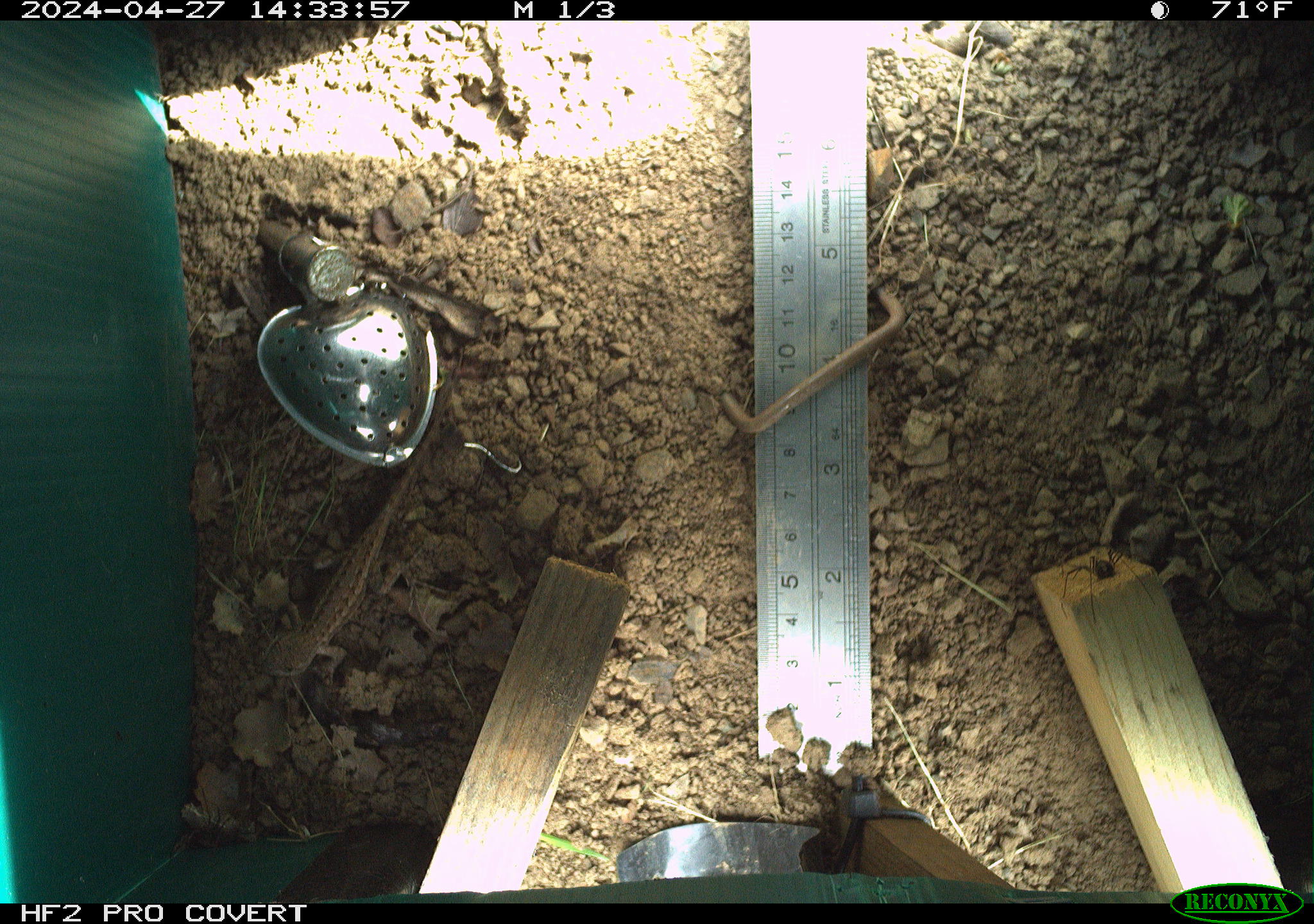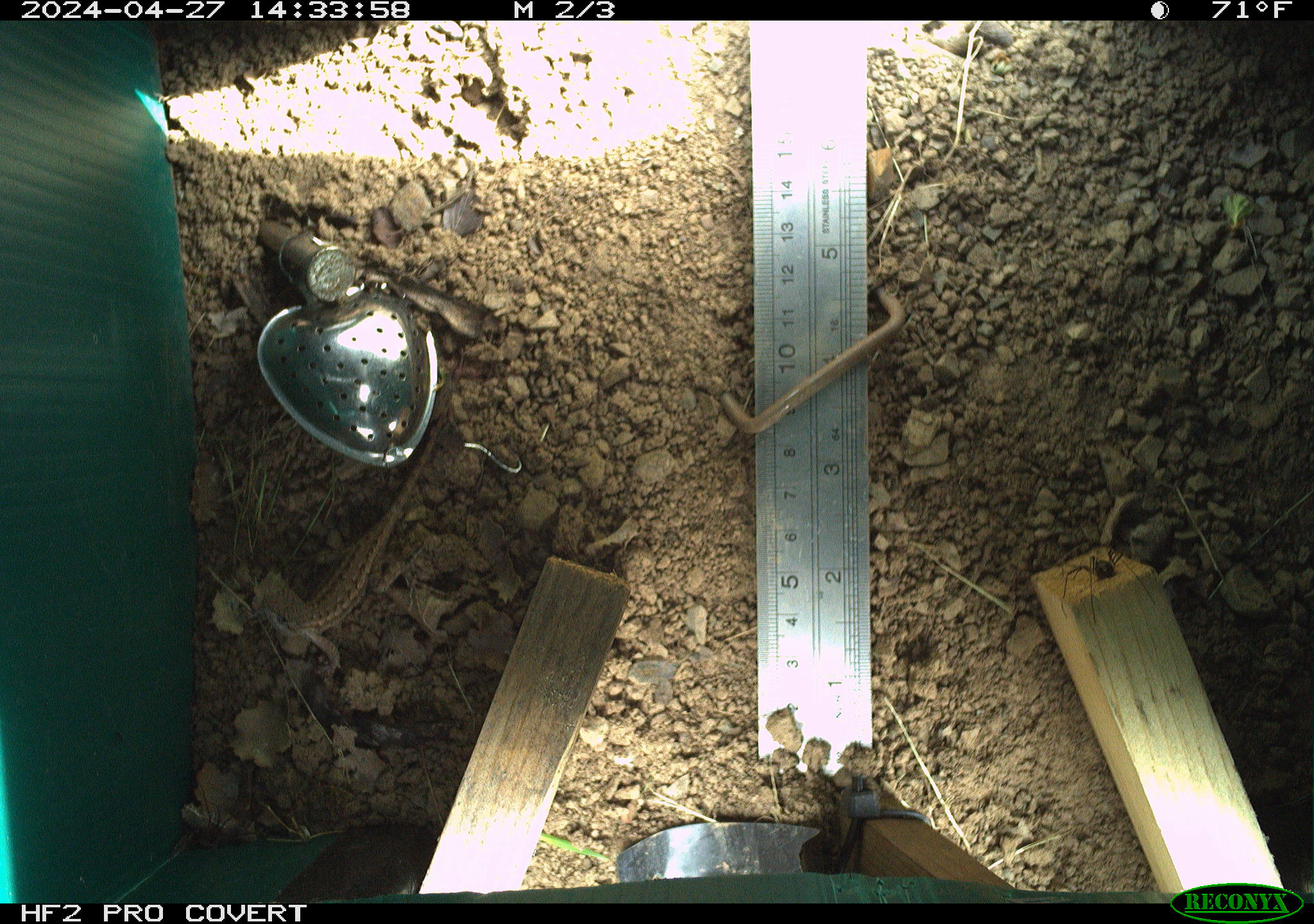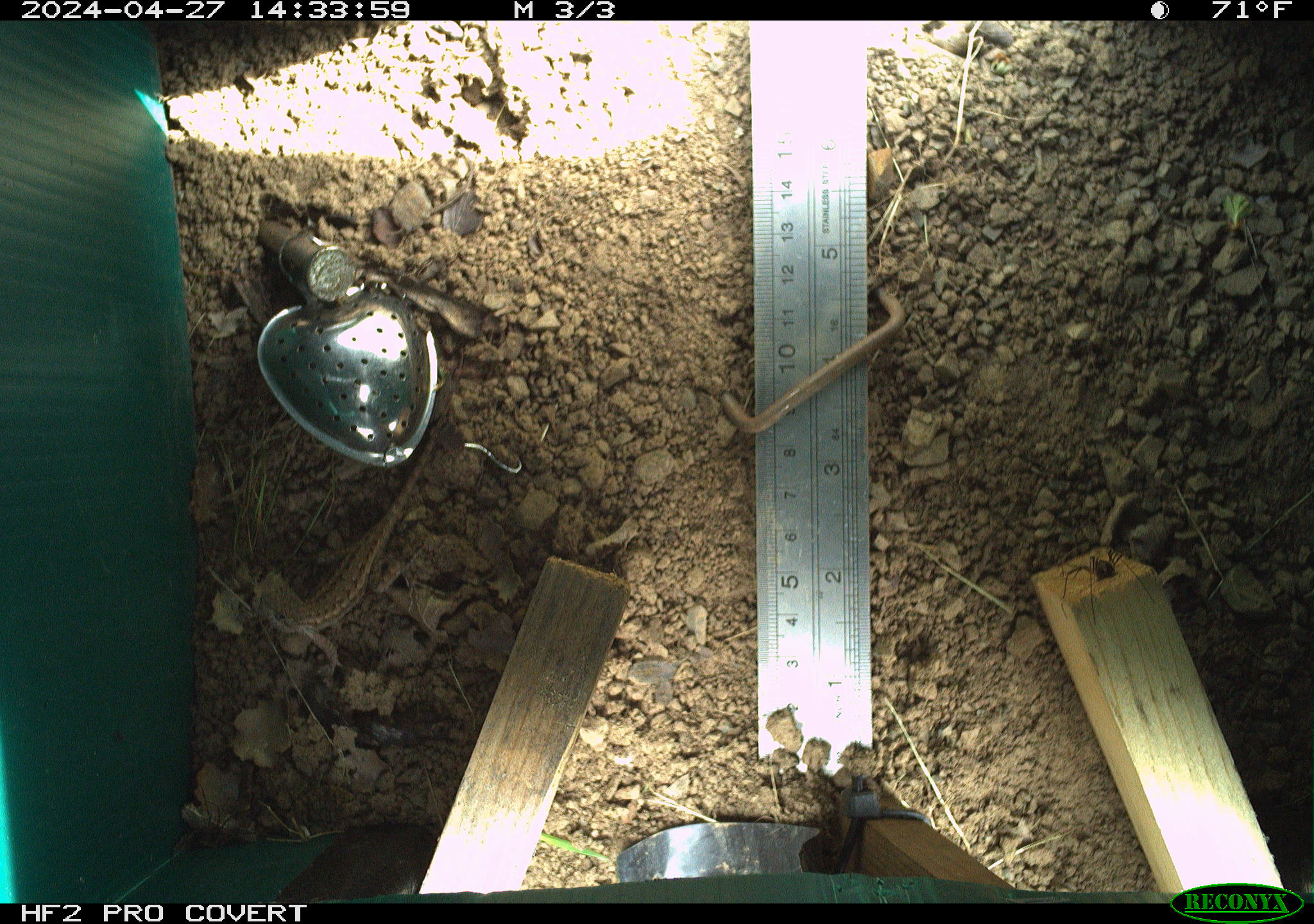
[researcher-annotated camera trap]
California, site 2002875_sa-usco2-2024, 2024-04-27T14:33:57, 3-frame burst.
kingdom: Animalia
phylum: Chordata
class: Reptilia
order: Squamata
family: Phrynosomatidae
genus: Sceloporus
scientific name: Sceloporus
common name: spiny lizards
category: sceloporus species